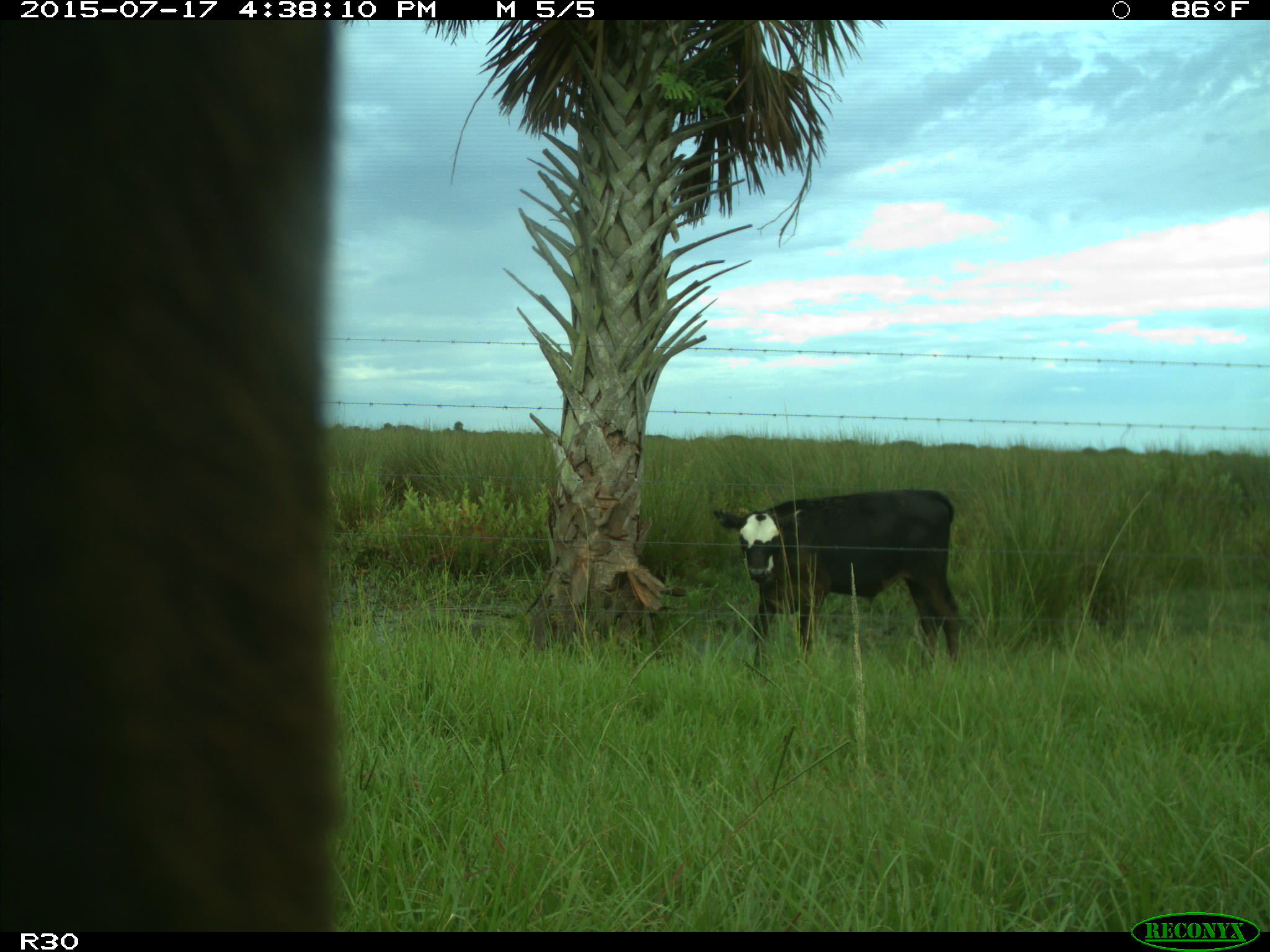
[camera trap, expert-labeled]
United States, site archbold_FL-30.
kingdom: Animalia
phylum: Chordata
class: Mammalia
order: Artiodactyla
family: Bovidae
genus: Bos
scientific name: Bos taurus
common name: domestic cow